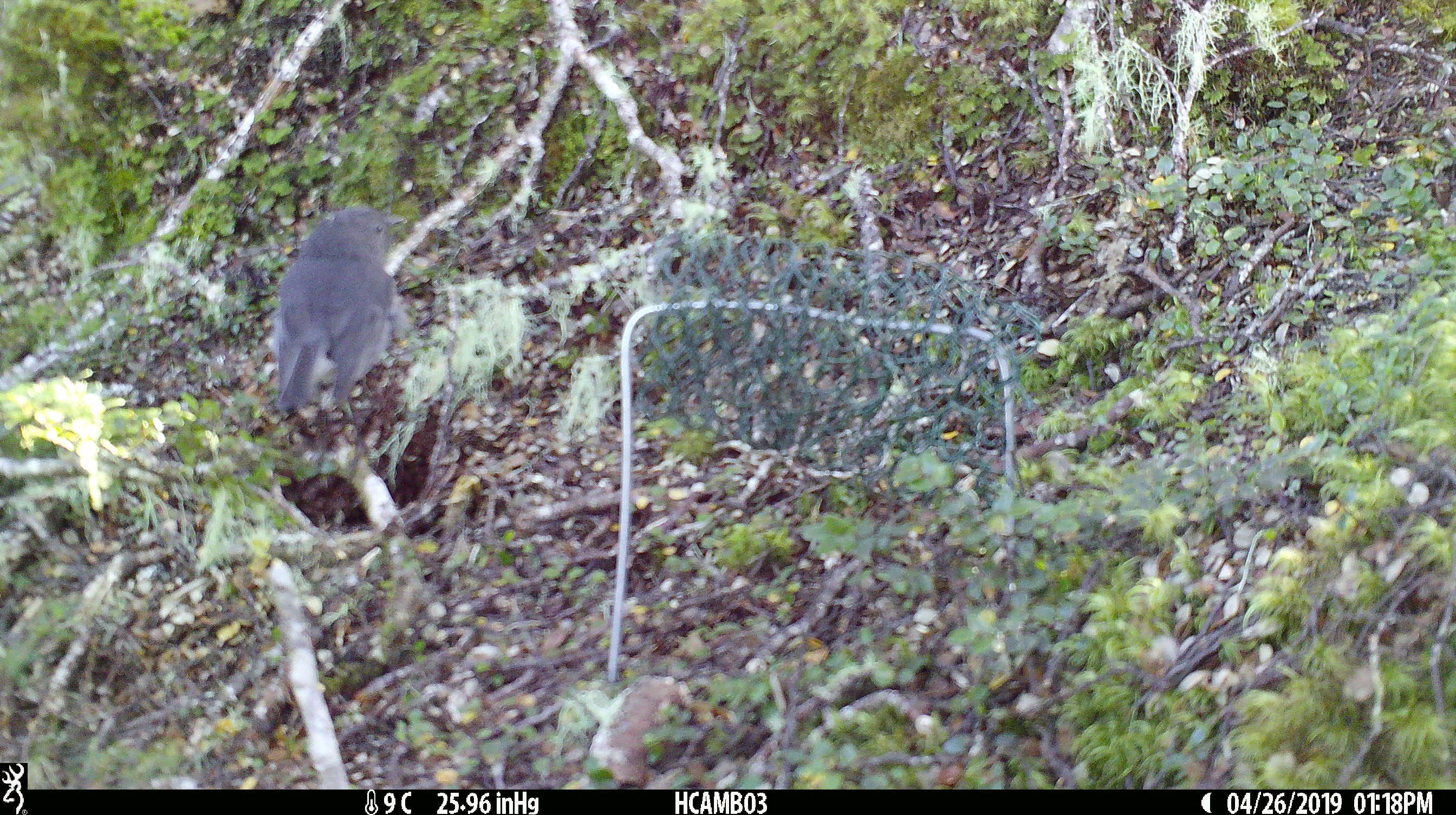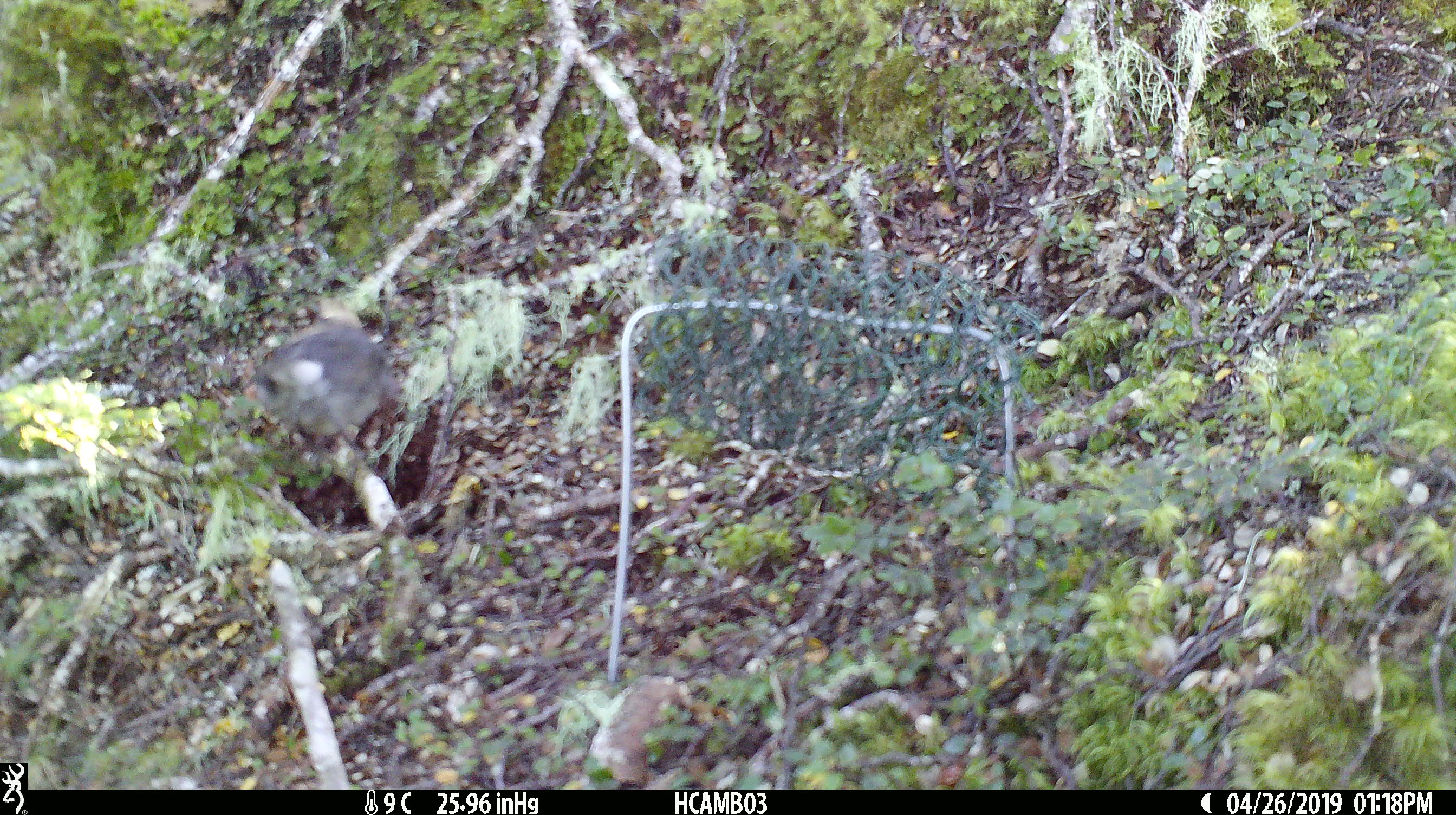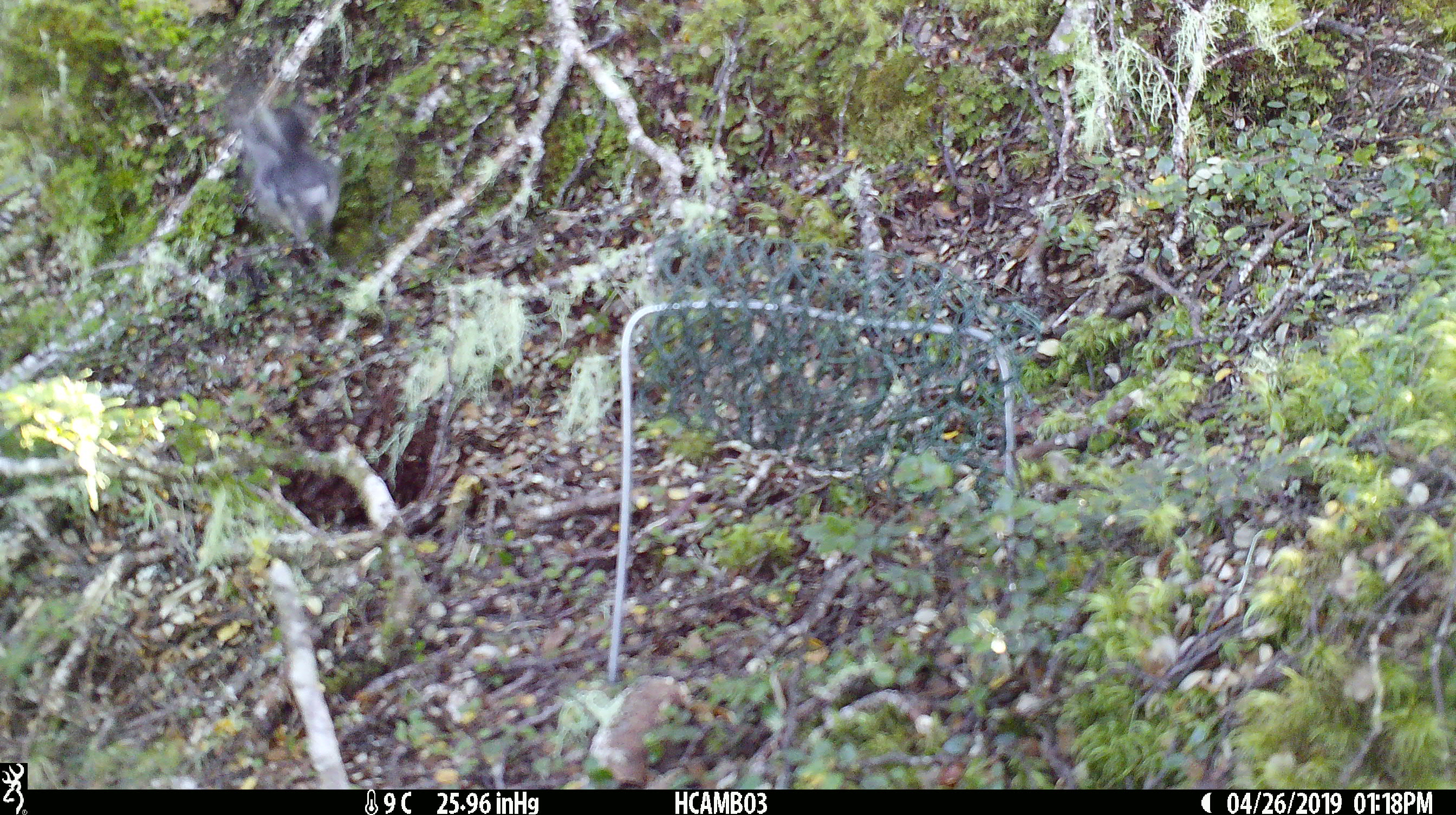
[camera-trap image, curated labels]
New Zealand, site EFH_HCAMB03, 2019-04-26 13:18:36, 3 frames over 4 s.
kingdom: Animalia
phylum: Chordata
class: Aves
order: Passeriformes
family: Petroicidae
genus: Petroica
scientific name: Petroica australis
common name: new zealand robin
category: robin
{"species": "robin (new zealand robin) (Petroica australis)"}